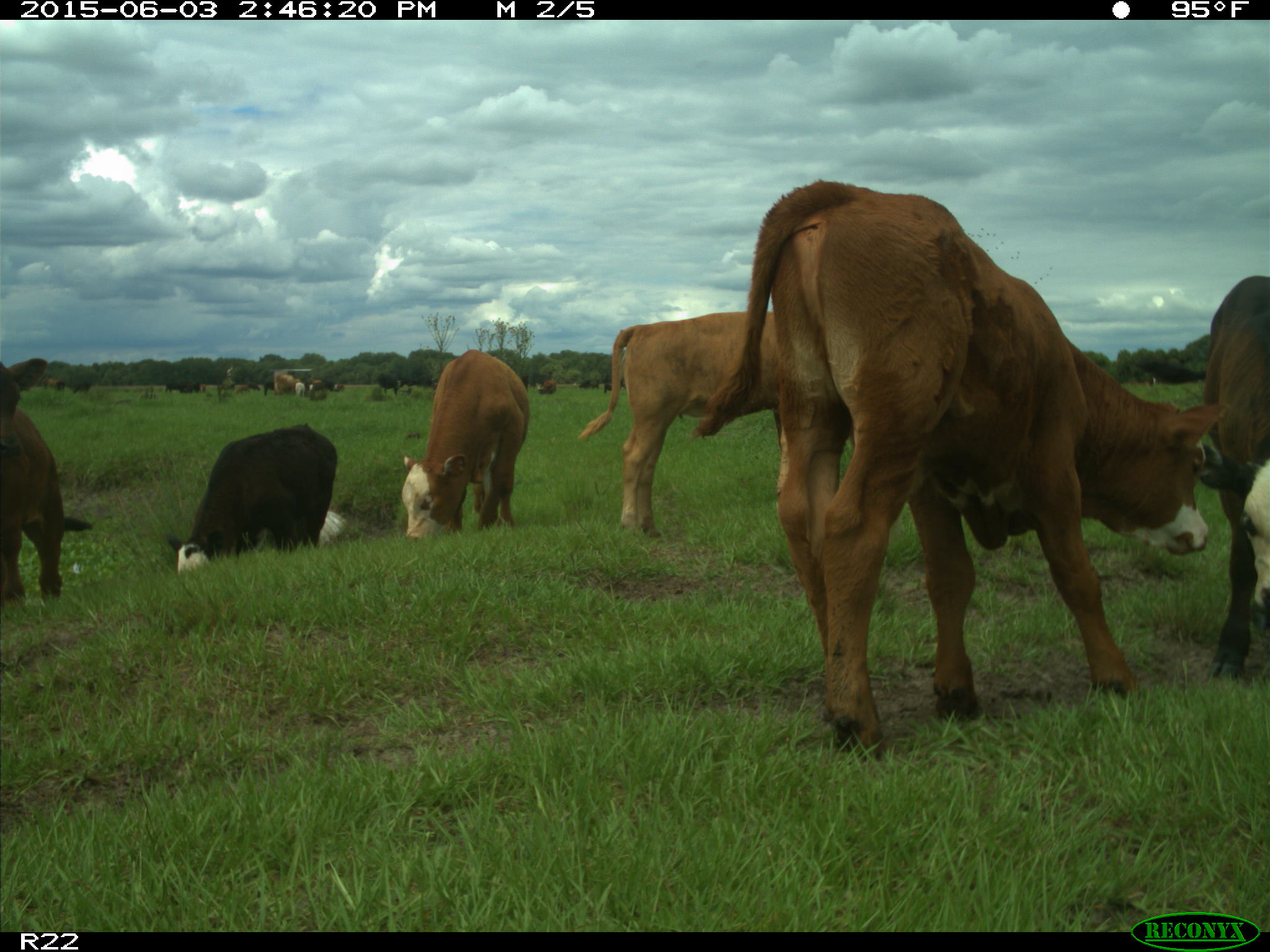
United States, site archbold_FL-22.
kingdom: Animalia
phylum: Chordata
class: Mammalia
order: Artiodactyla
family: Bovidae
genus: Bos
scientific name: Bos taurus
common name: domestic cow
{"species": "Bos taurus (domestic cow)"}